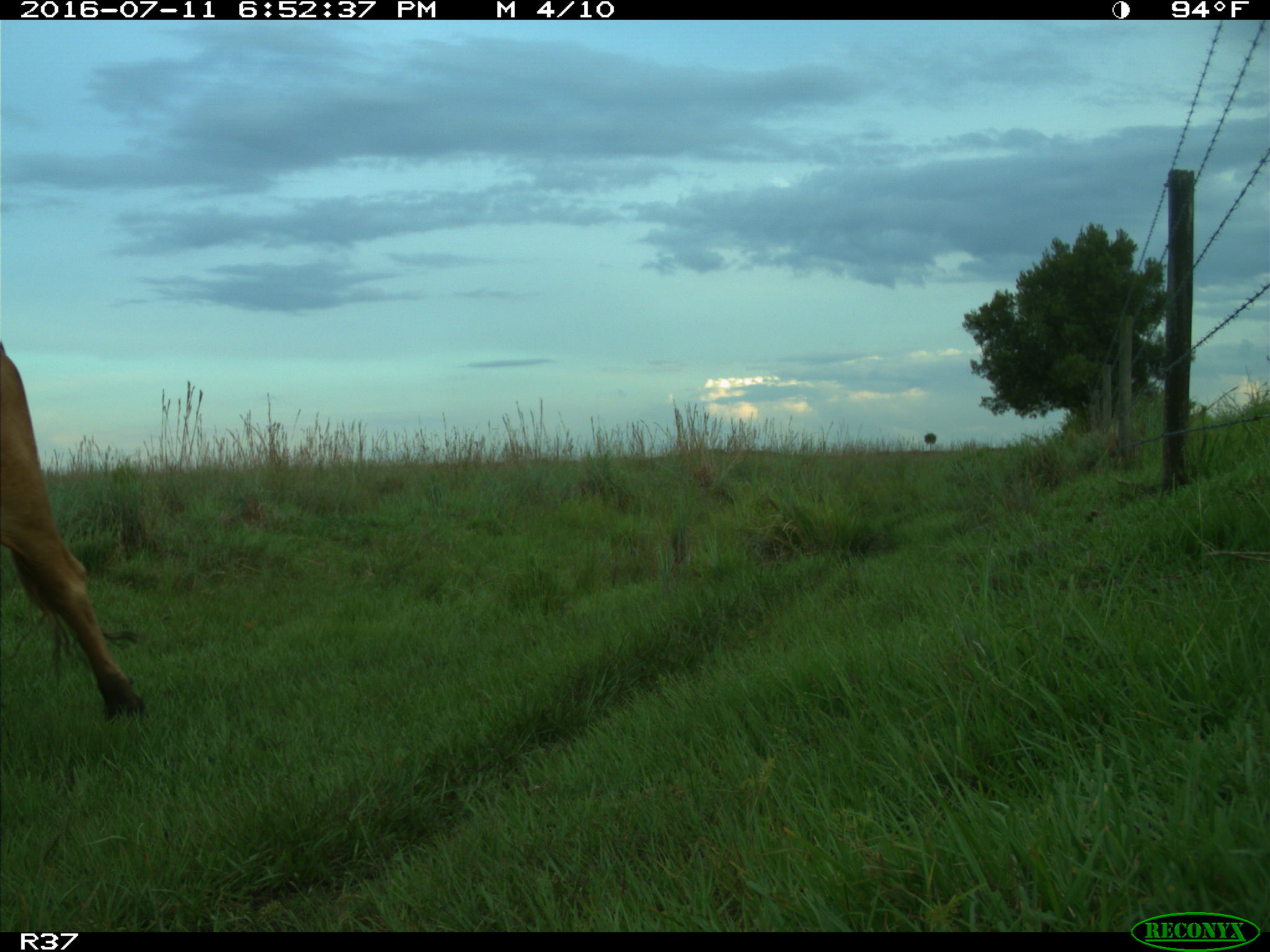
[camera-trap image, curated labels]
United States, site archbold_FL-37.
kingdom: Animalia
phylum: Chordata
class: Mammalia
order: Artiodactyla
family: Bovidae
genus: Bos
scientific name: Bos taurus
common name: domestic cow